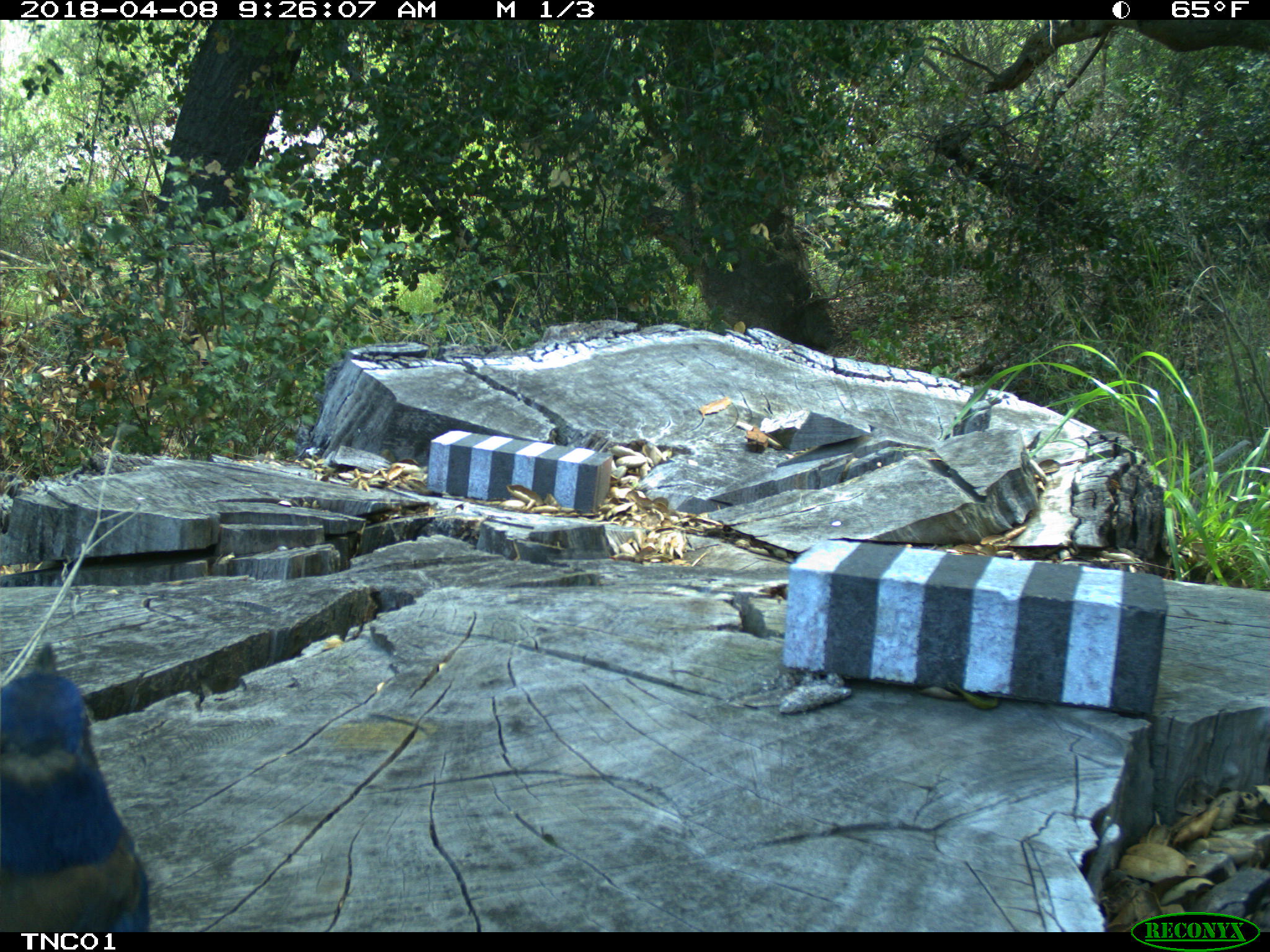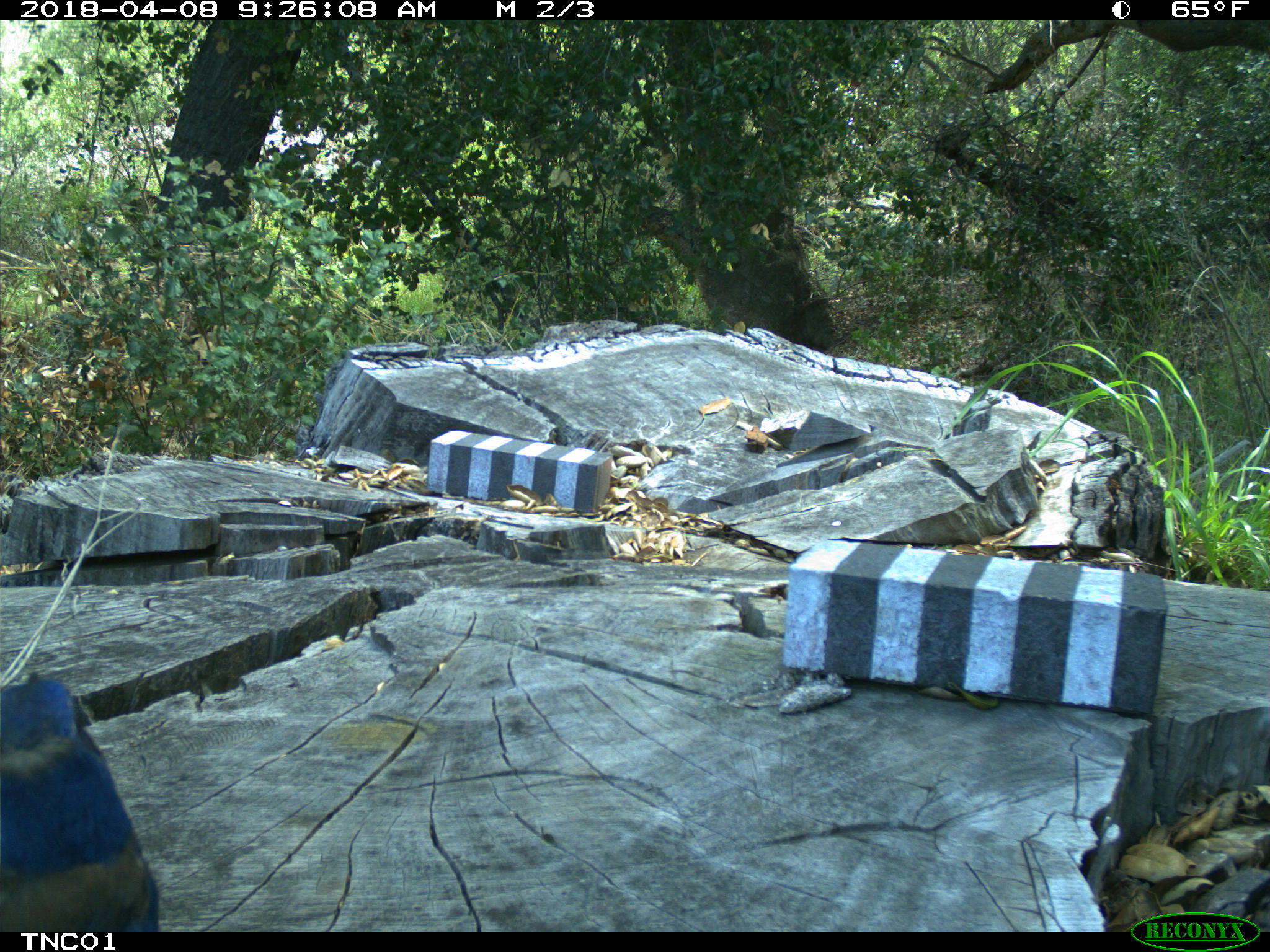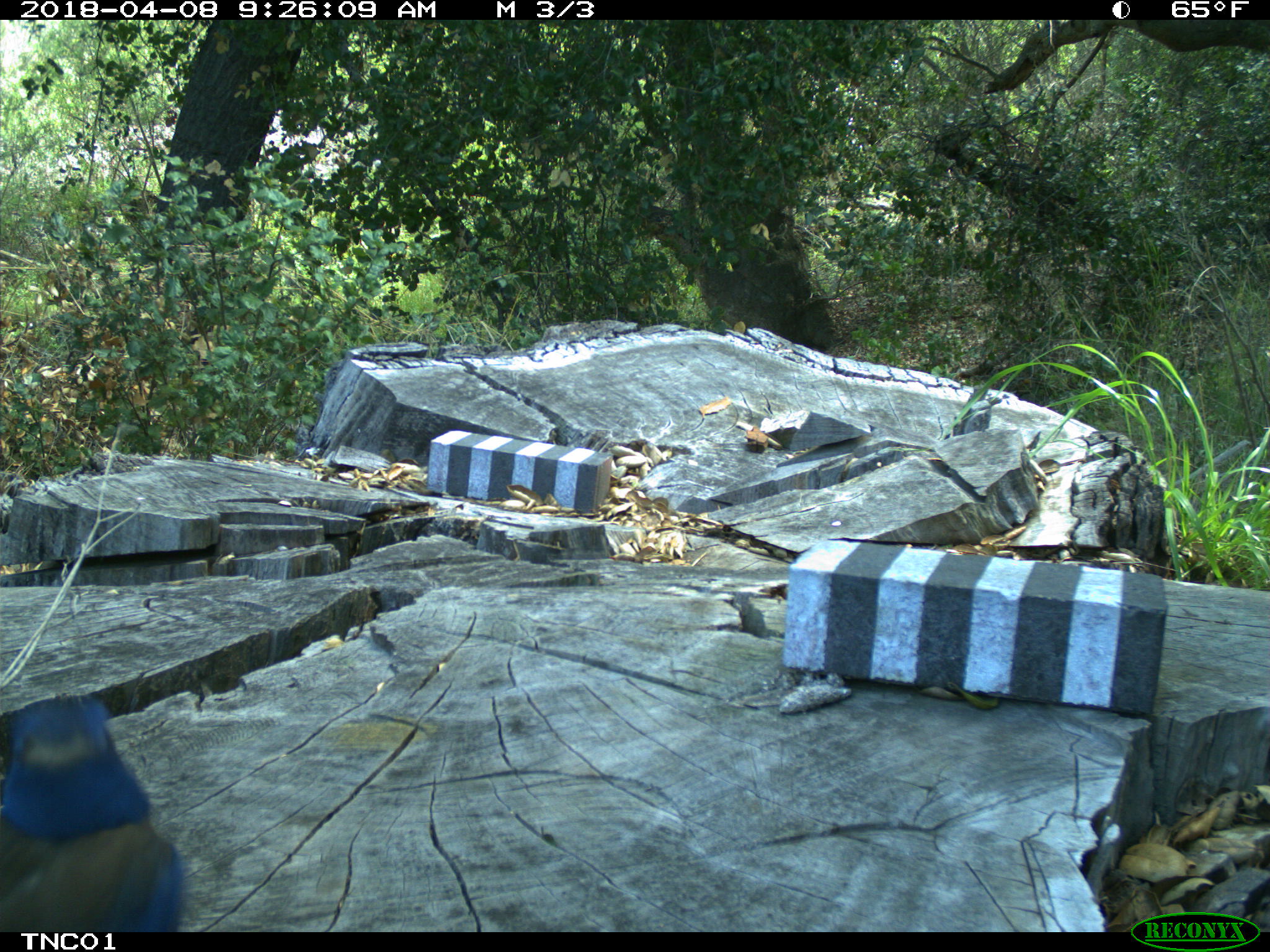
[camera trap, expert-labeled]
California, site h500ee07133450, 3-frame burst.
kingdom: Animalia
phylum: Chordata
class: Aves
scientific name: Aves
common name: bird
Bird (Aves).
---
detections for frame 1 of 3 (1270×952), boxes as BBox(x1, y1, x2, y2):
bird: BBox(0, 642, 149, 932)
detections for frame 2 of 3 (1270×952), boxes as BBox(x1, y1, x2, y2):
bird: BBox(0, 679, 159, 932)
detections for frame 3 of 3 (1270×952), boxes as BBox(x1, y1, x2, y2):
bird: BBox(0, 696, 184, 932)